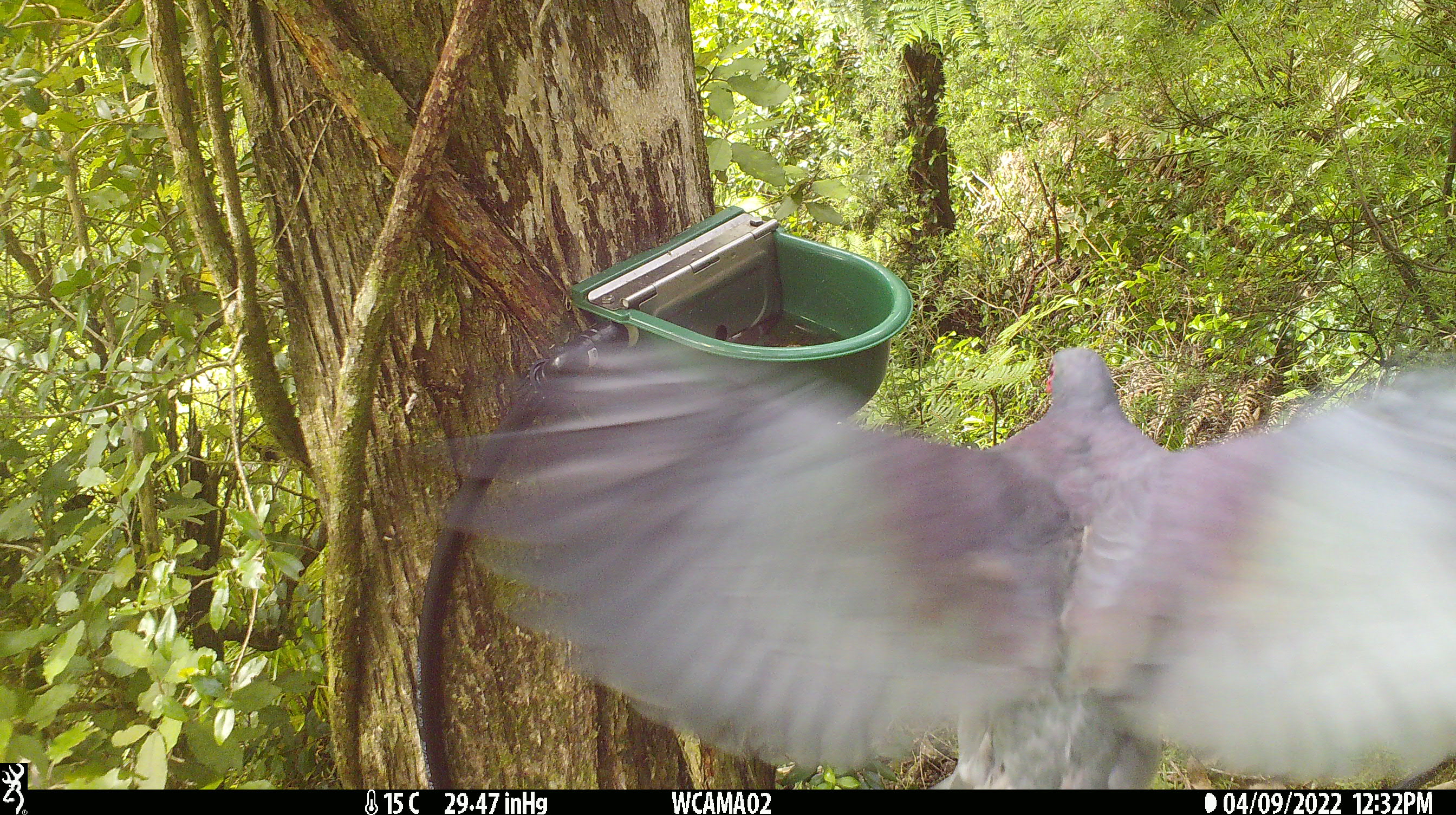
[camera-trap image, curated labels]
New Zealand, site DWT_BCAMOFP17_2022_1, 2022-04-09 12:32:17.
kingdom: Animalia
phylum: Chordata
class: Aves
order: Columbiformes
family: Columbidae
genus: Hemiphaga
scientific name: Hemiphaga novaeseelandiae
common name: new zealand pigeon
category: kereru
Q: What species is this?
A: Kereru (new zealand pigeon) (Hemiphaga novaeseelandiae).